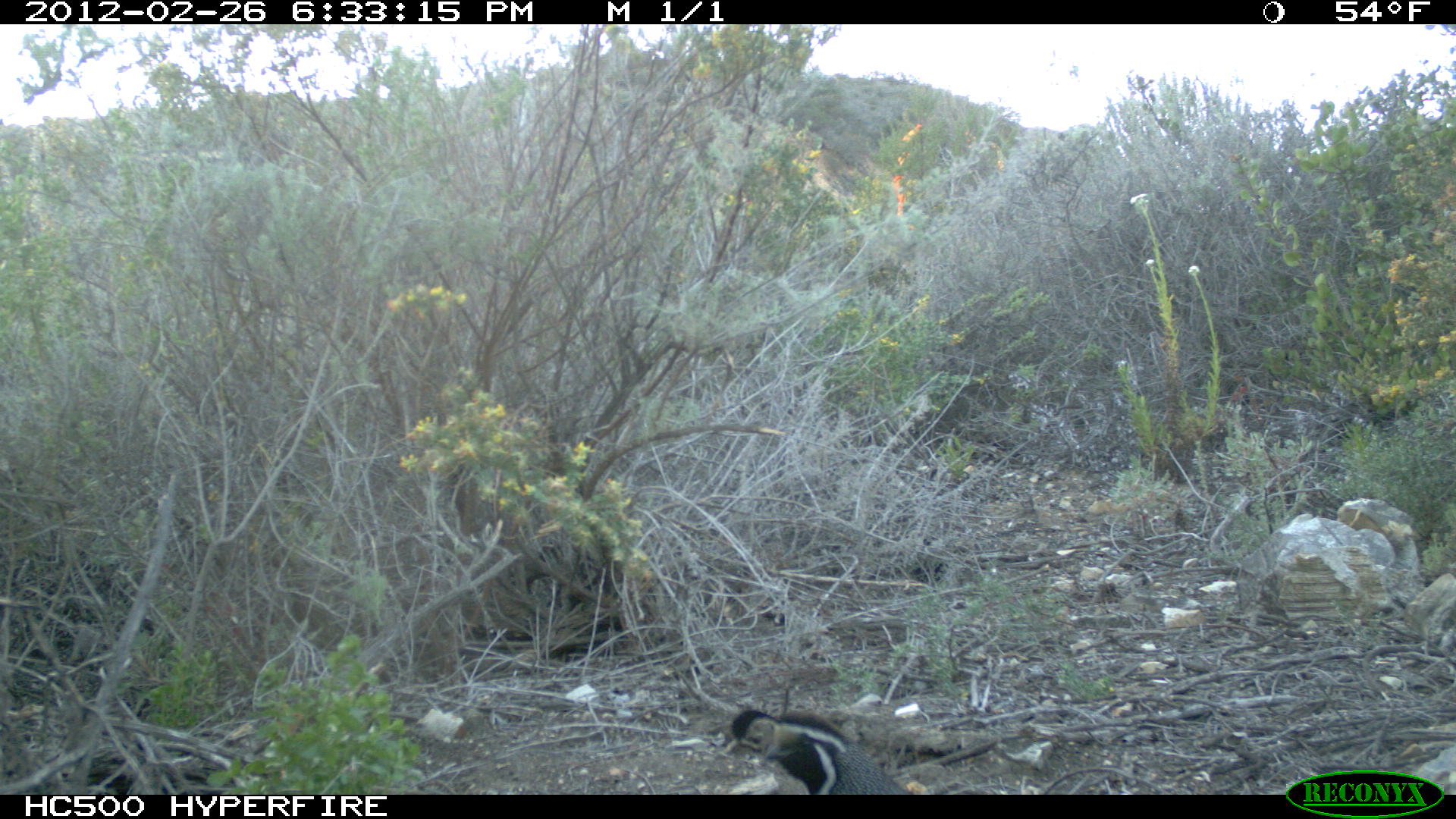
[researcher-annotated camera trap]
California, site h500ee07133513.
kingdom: Animalia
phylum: Chordata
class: Aves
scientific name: Aves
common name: bird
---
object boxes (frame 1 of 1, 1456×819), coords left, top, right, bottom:
bird: 730, 709, 909, 794